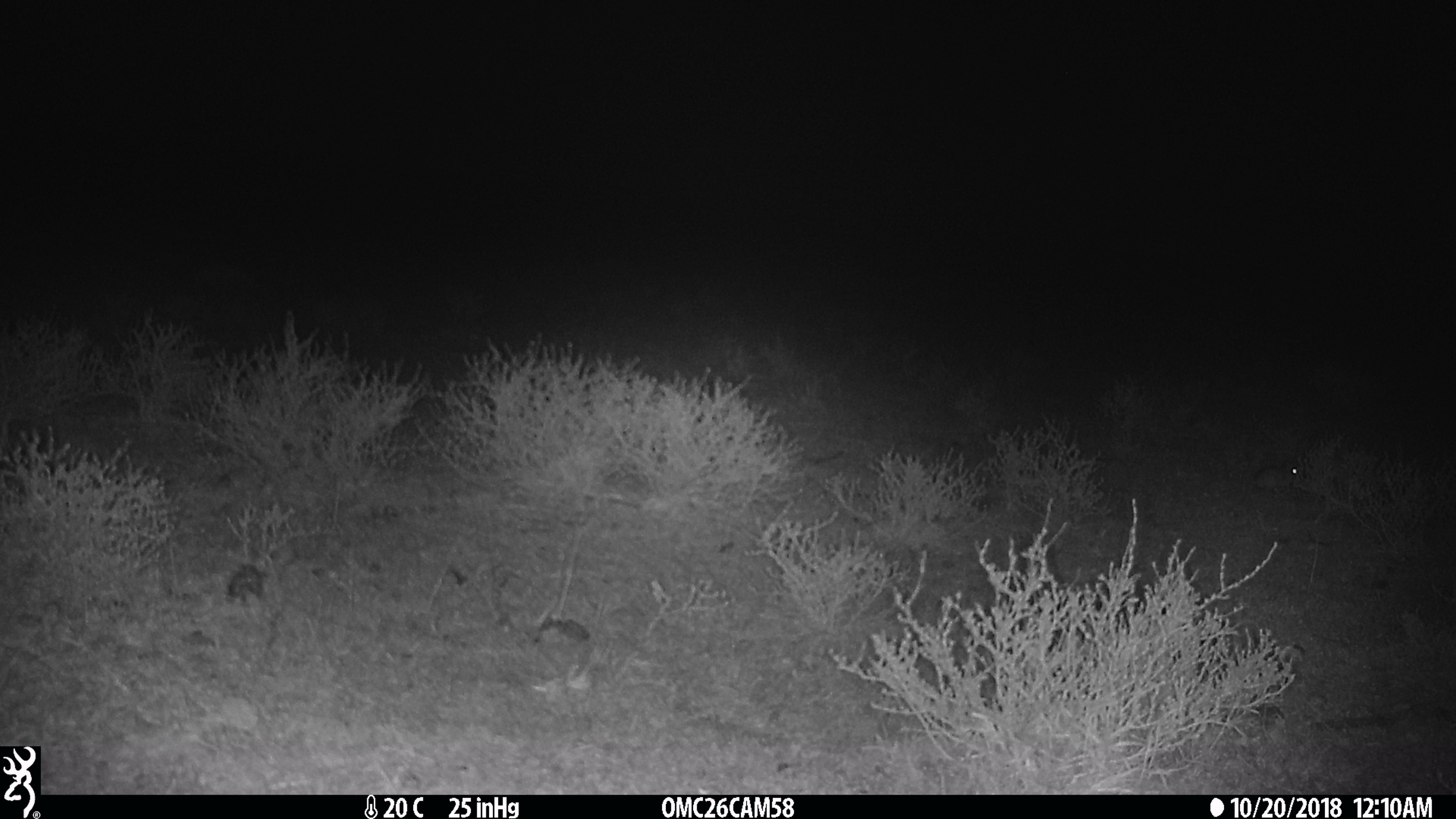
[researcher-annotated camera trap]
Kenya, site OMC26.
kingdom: Animalia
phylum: Chordata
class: Mammalia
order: Rodentia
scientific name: Rodentia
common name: rodent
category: other rodents